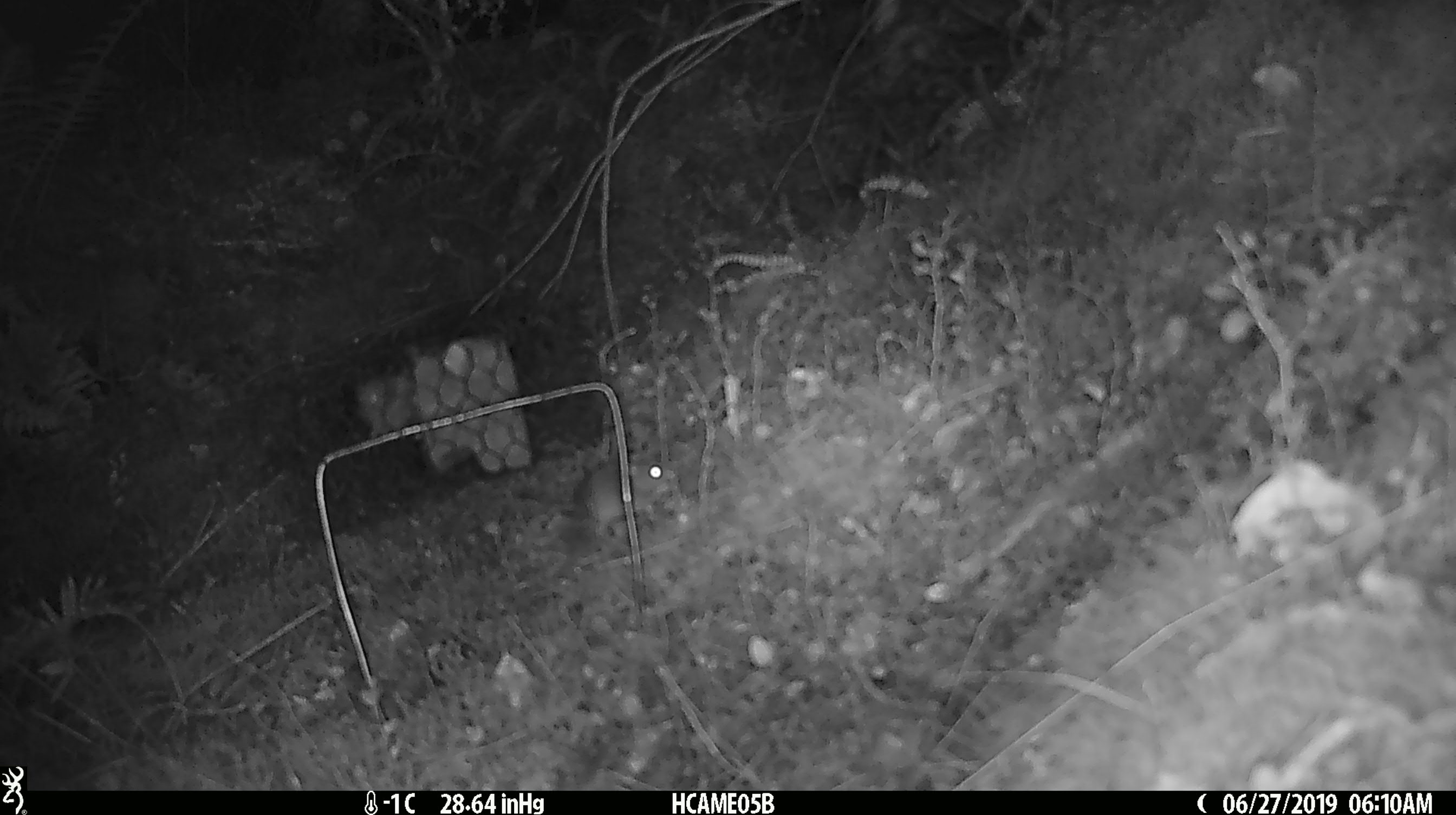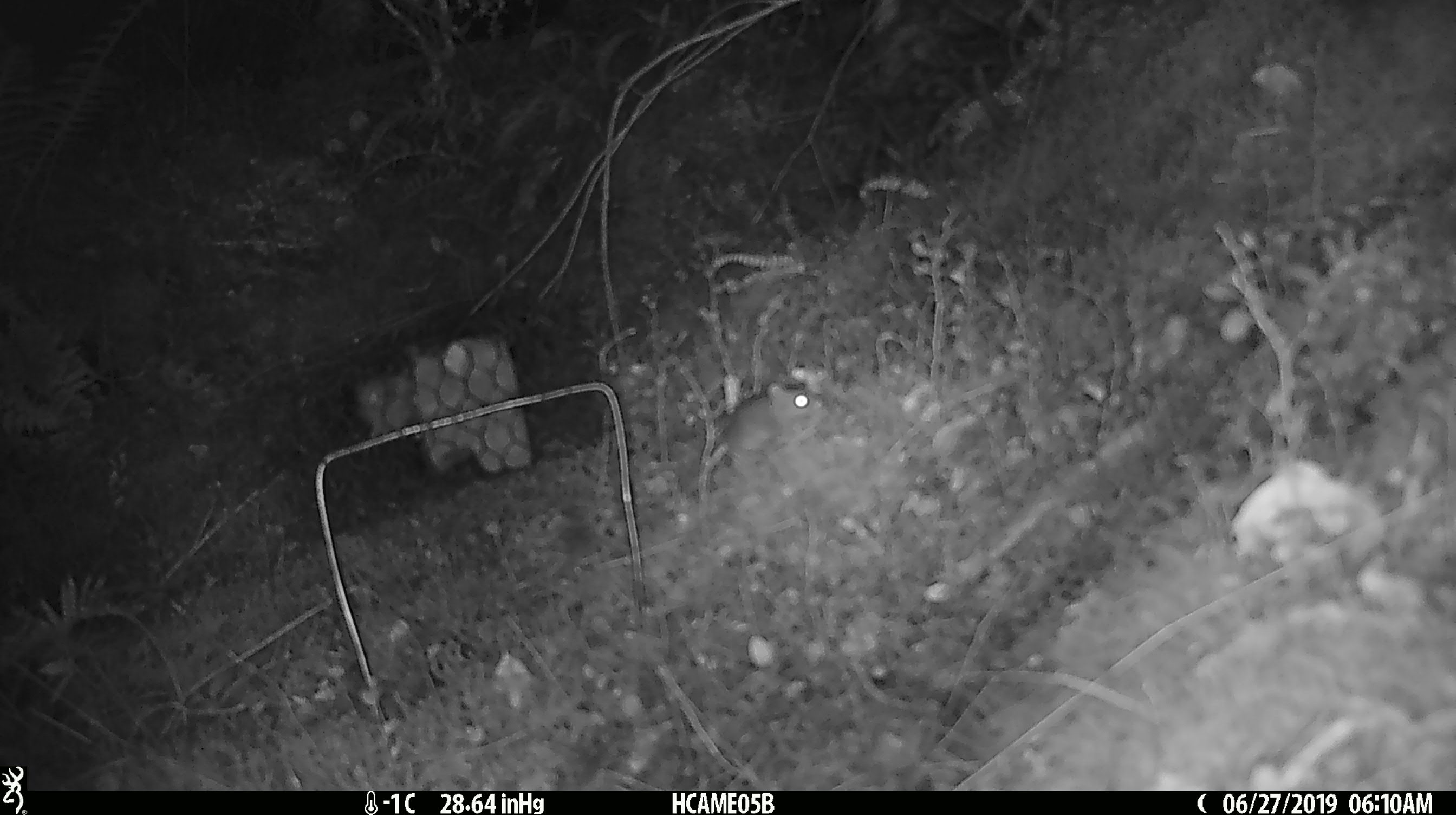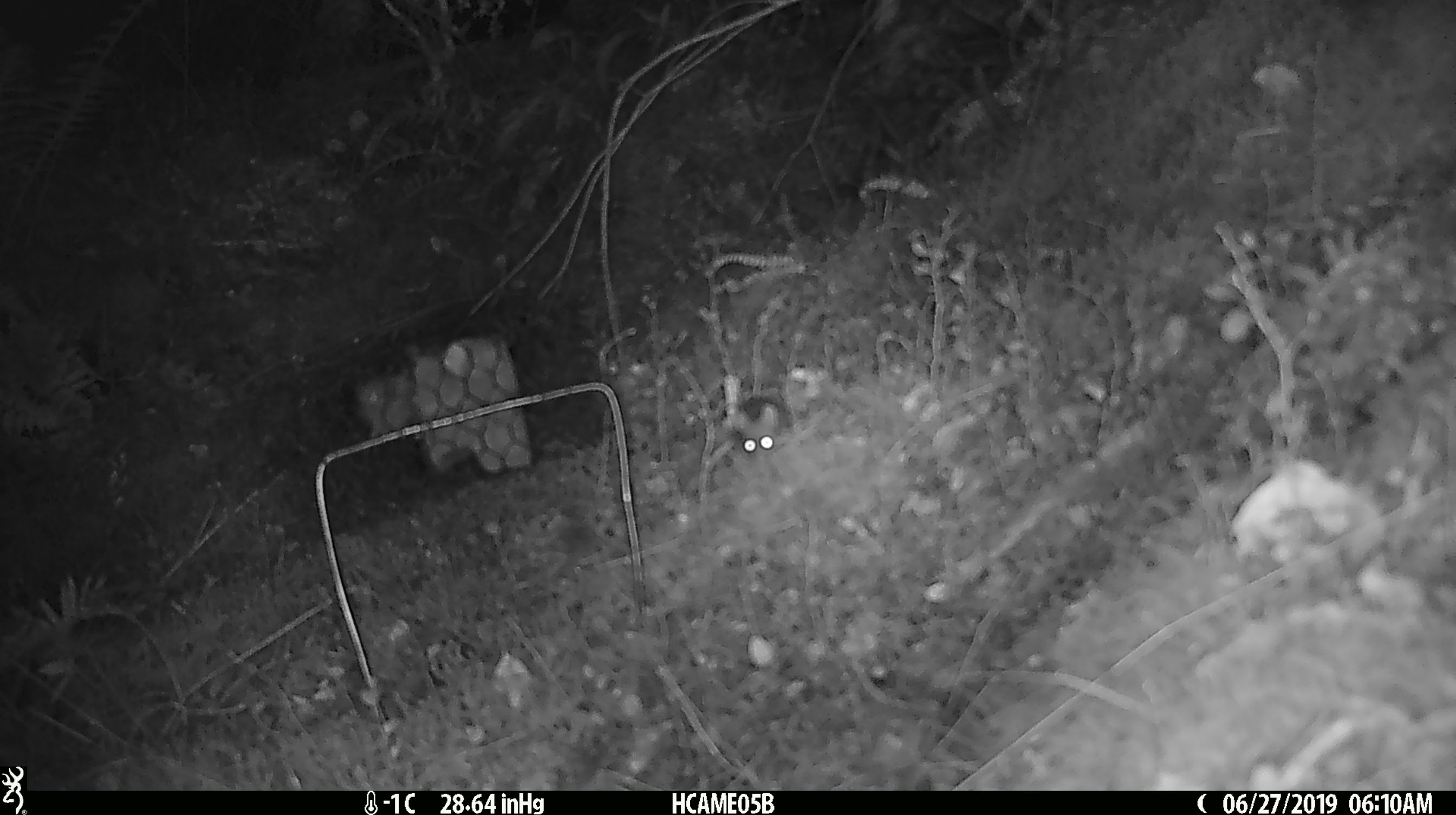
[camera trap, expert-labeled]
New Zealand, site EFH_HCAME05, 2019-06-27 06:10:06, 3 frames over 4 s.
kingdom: Animalia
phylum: Chordata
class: Mammalia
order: Rodentia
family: Muridae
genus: Mus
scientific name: Mus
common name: mouse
Mouse (Mus).